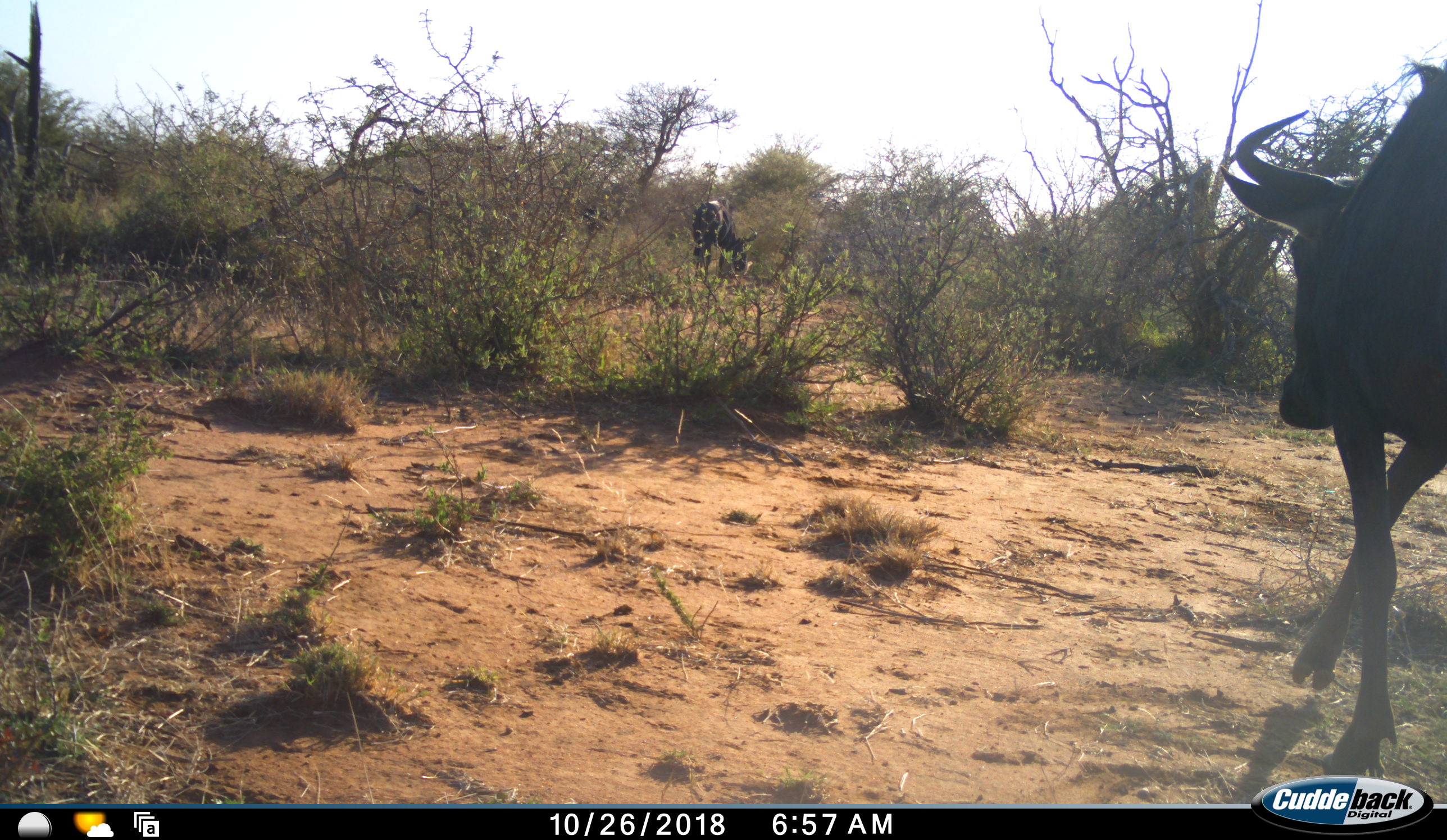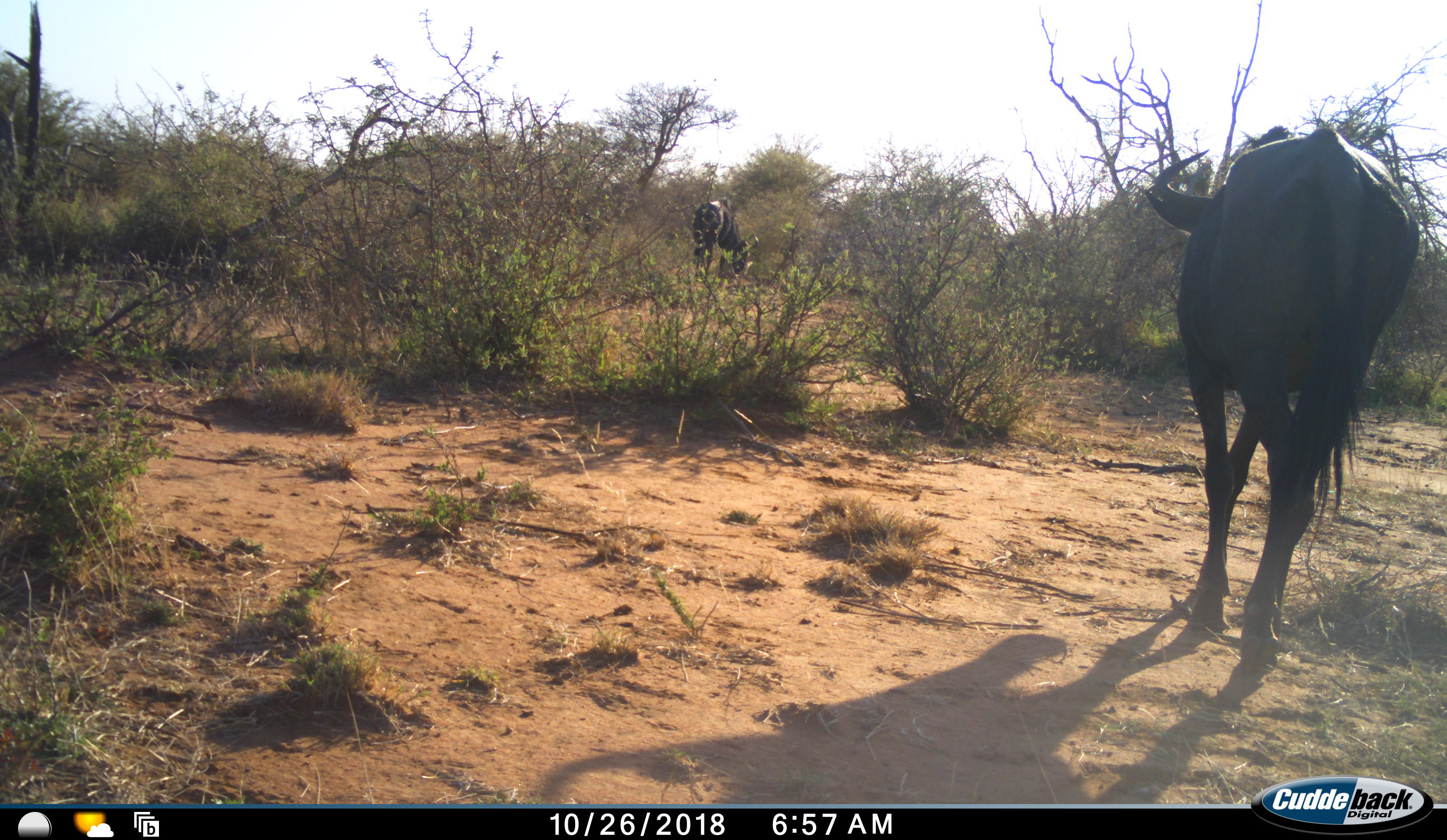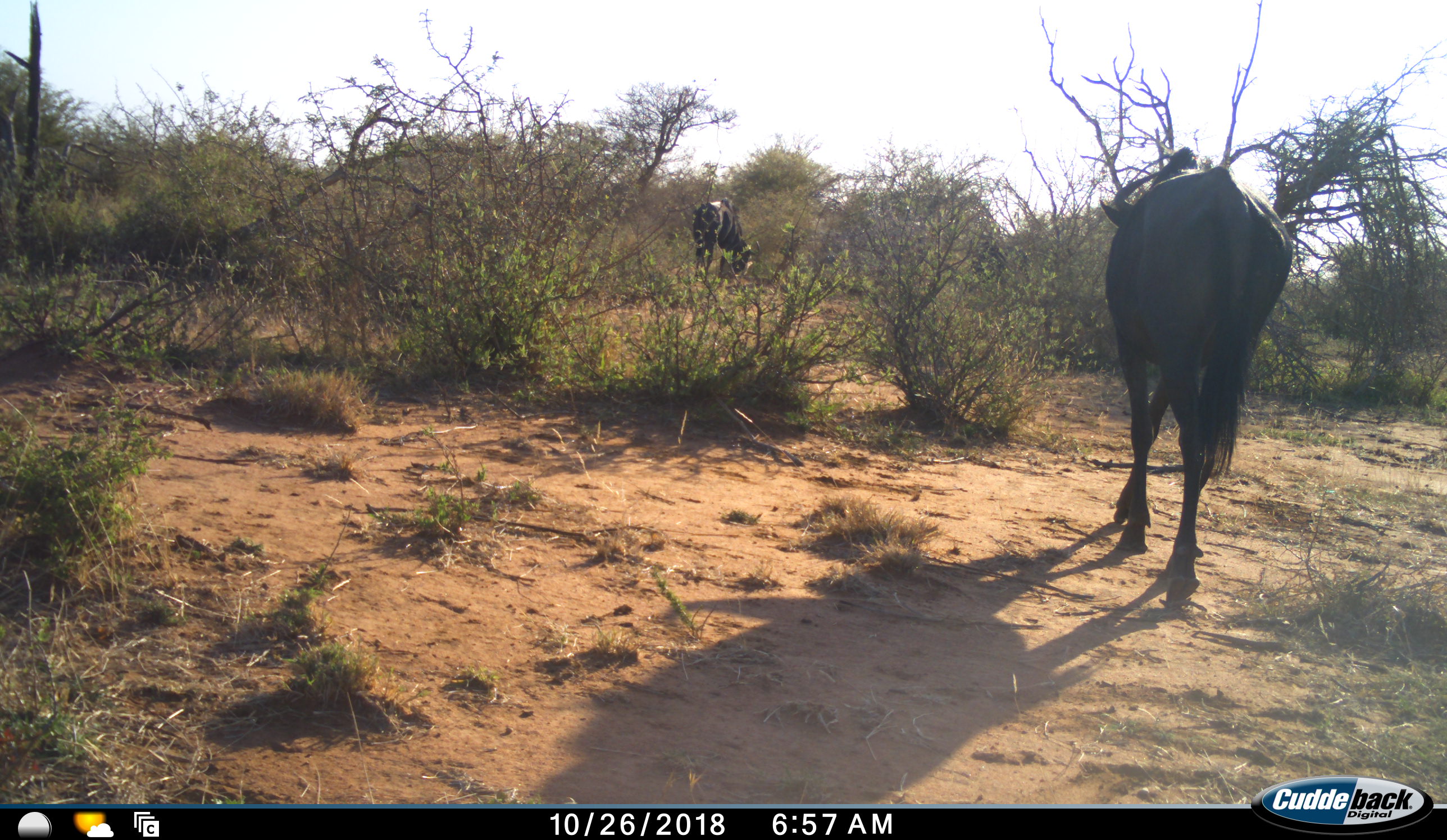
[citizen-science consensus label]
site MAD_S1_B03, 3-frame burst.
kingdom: Animalia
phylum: Chordata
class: Mammalia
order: Artiodactyla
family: Bovidae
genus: Connochaetes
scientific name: Connochaetes taurinus taurinus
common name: blue wildebeest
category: wildebeestblue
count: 2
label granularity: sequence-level